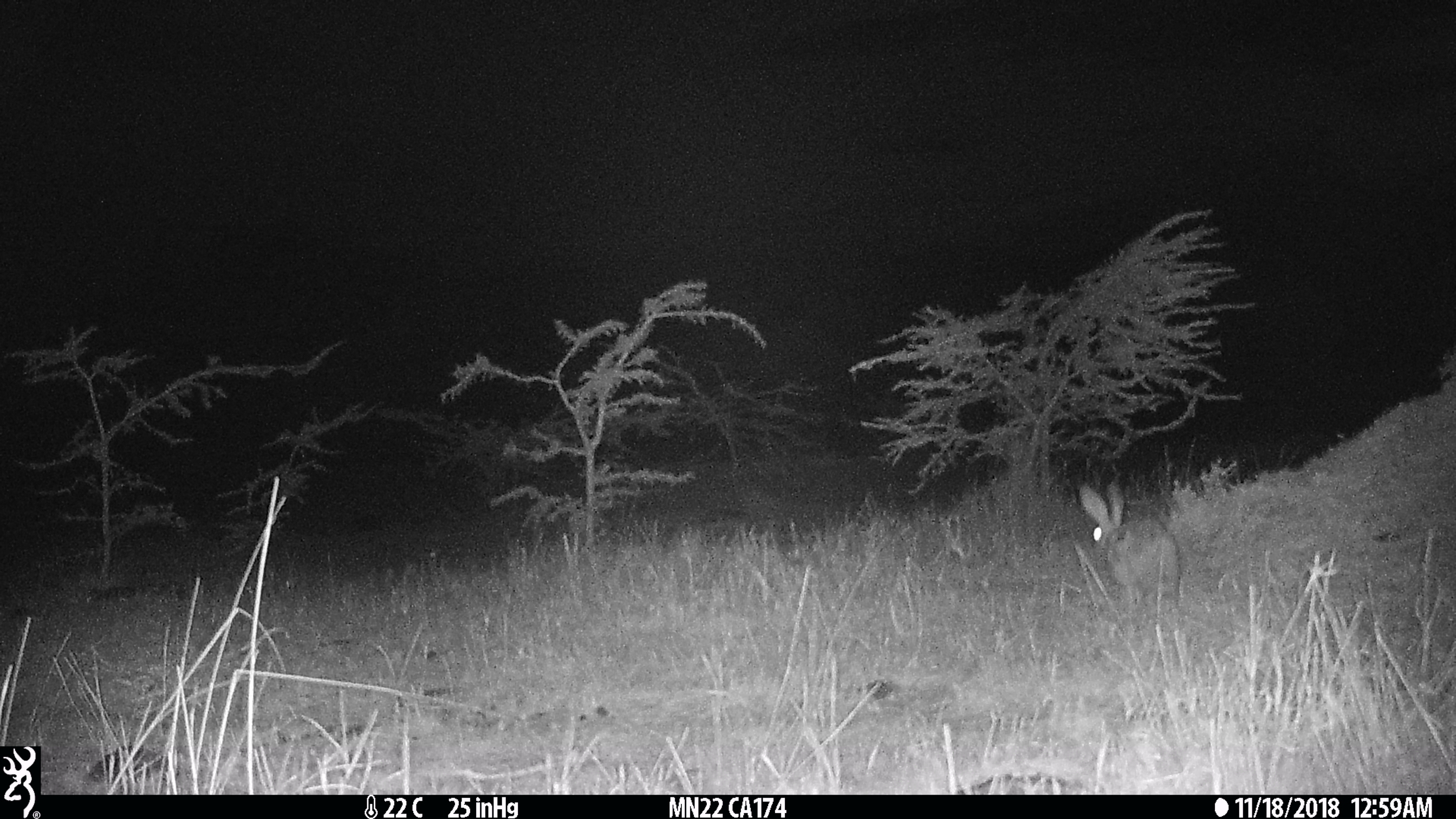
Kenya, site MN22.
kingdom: Animalia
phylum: Chordata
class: Mammalia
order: Lagomorpha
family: Leporidae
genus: Lepus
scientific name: Lepus capensis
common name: cape hare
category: hare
Hare (cape hare) (Lepus capensis).